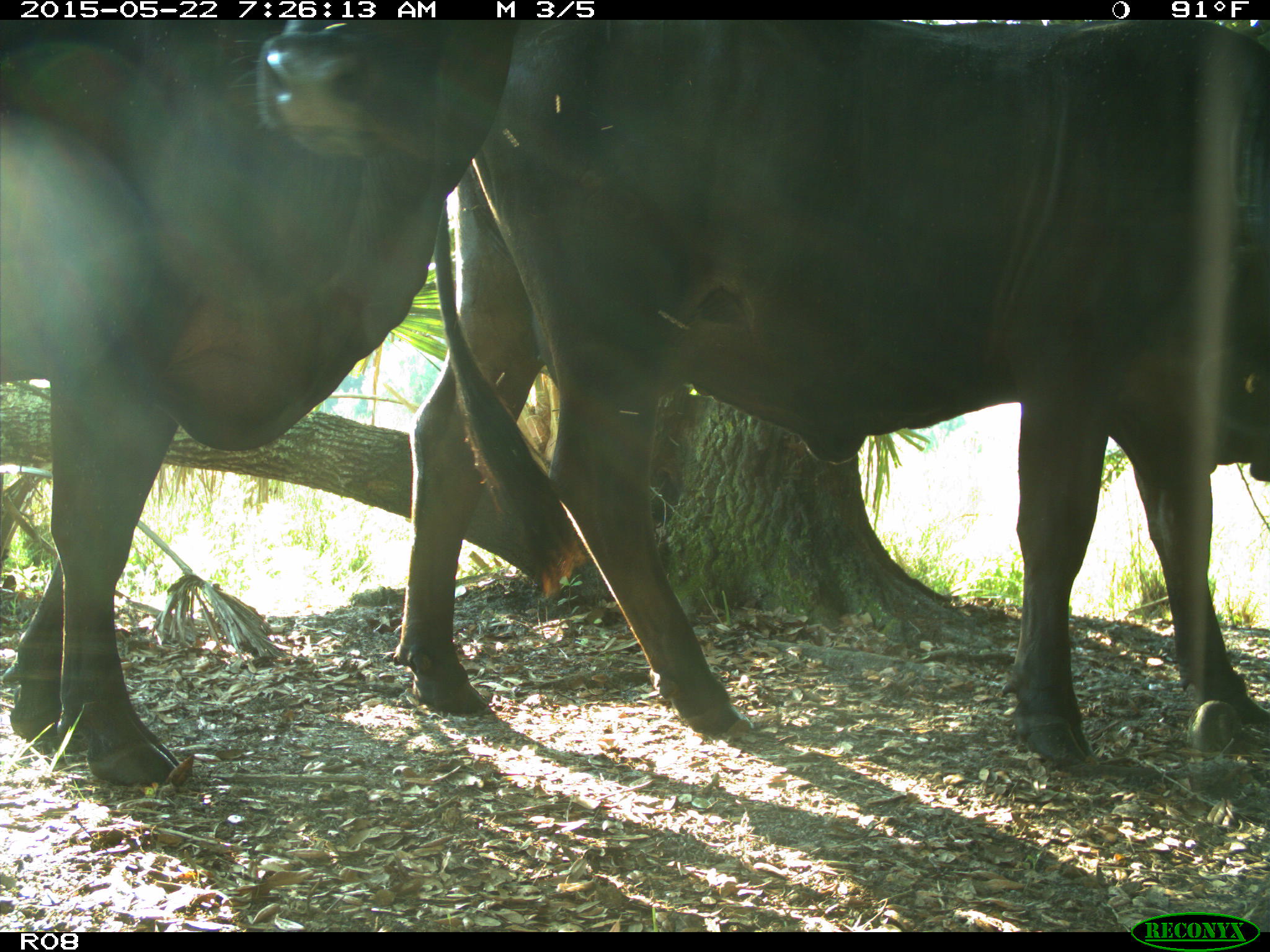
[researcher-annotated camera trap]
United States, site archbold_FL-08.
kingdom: Animalia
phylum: Chordata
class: Mammalia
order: Artiodactyla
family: Bovidae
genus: Bos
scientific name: Bos taurus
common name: domestic cow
Bos taurus (domestic cow).